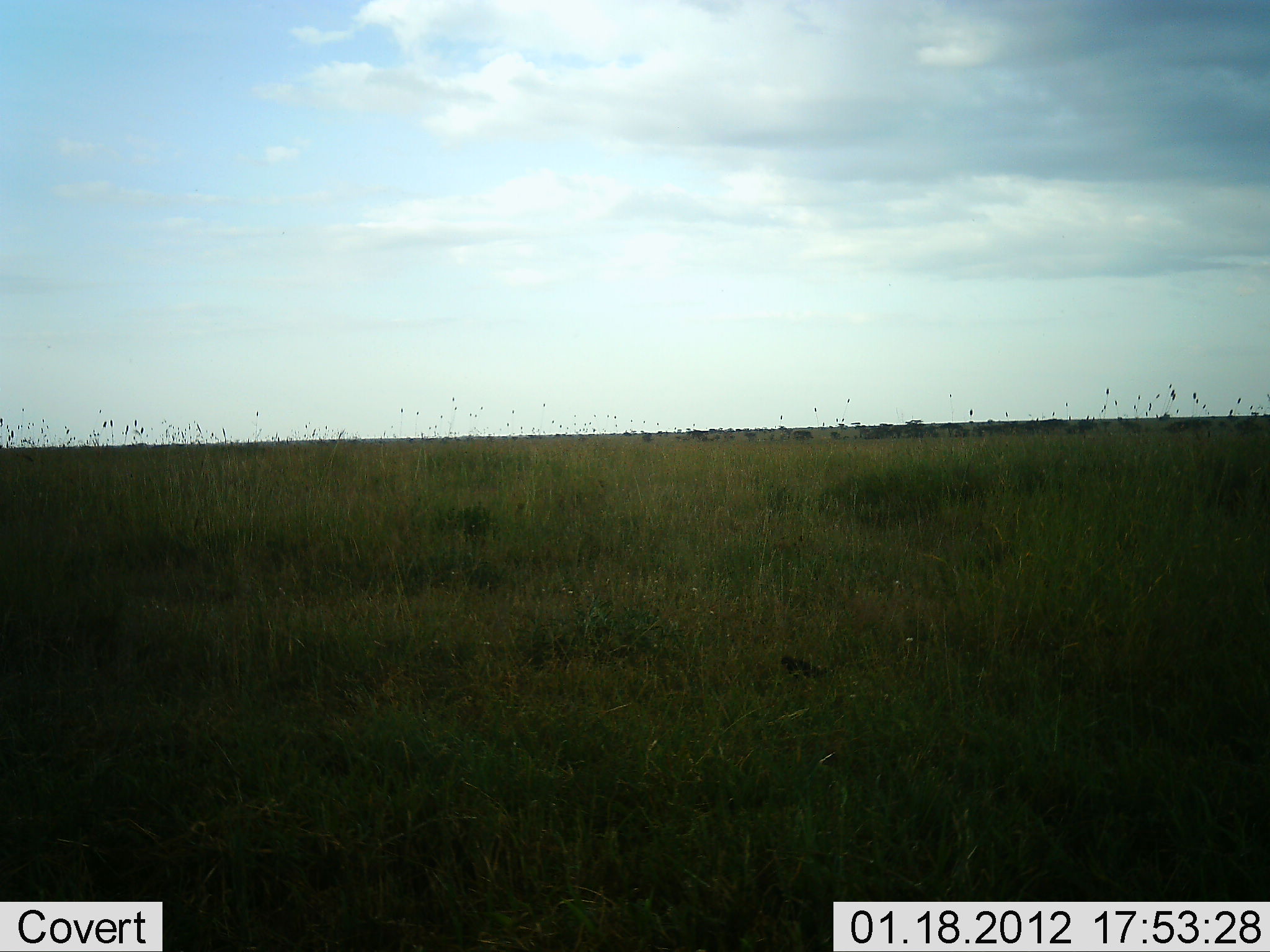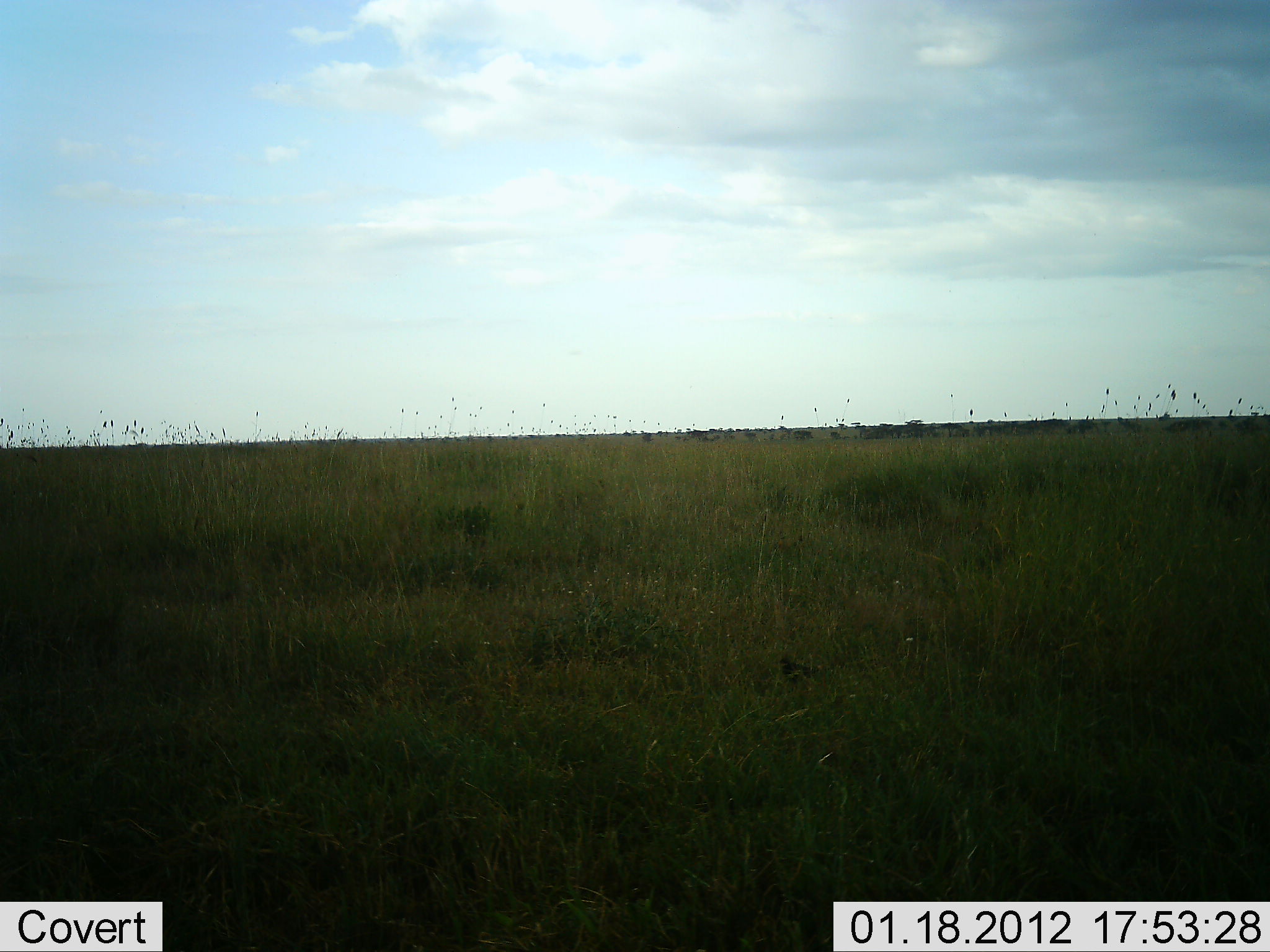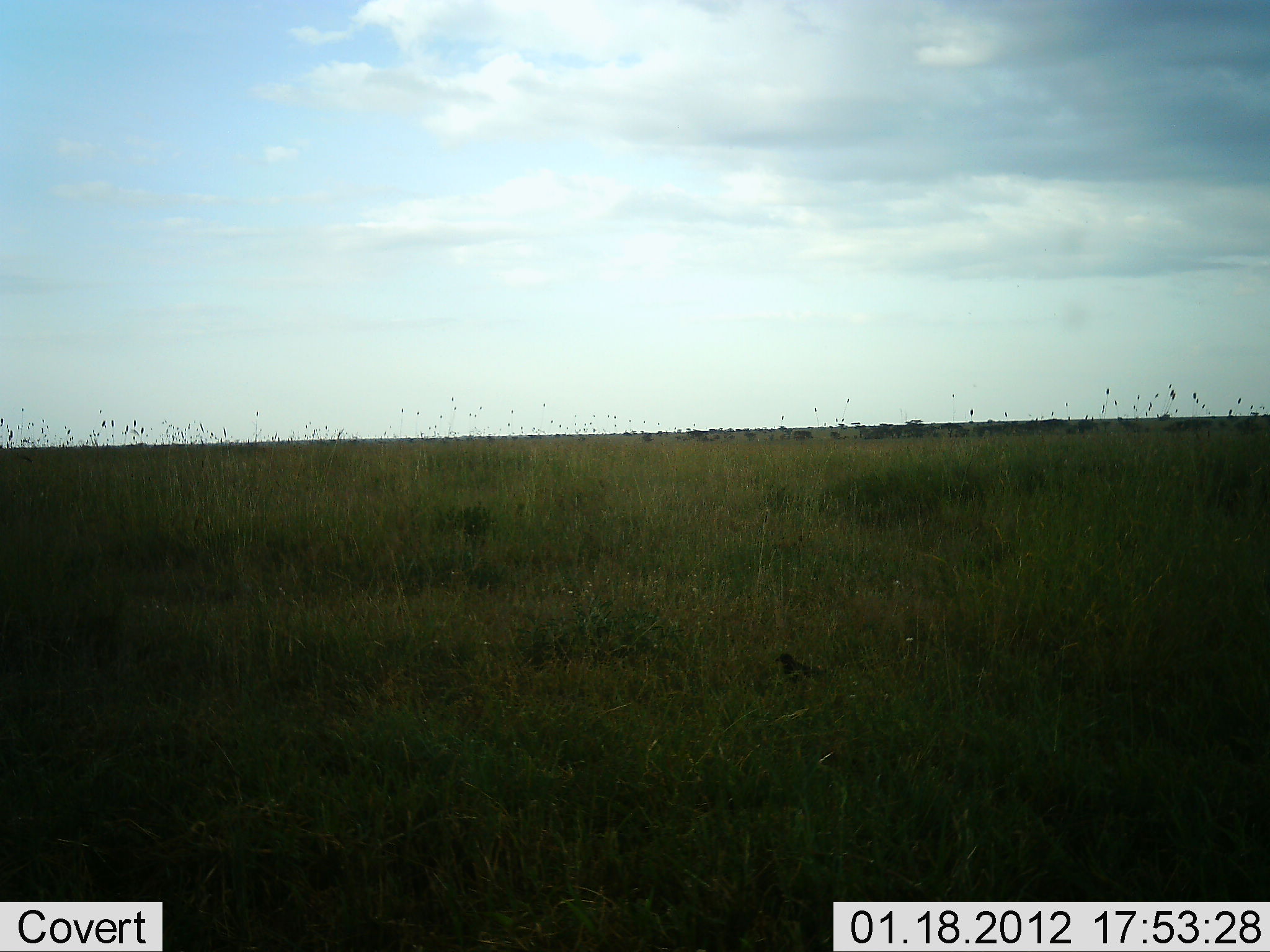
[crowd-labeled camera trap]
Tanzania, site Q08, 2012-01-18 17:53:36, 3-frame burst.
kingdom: Animalia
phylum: Chordata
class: Aves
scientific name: Aves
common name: bird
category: otherbird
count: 1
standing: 62%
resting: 8%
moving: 23%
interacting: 0%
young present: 0%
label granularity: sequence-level